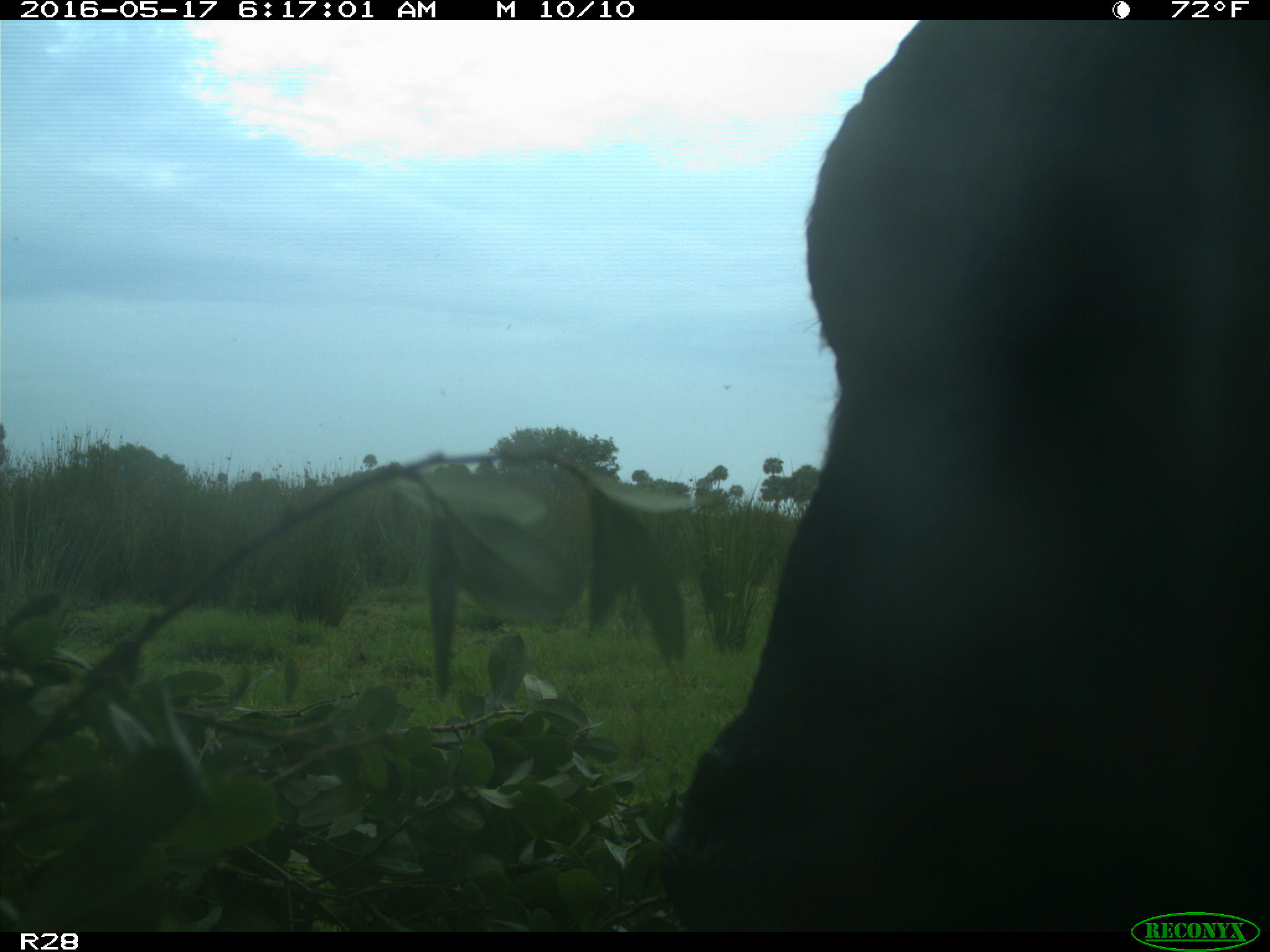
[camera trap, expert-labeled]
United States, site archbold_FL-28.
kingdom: Animalia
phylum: Chordata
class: Mammalia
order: Artiodactyla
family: Bovidae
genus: Bos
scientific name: Bos taurus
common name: domestic cow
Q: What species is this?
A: Bos taurus (domestic cow).